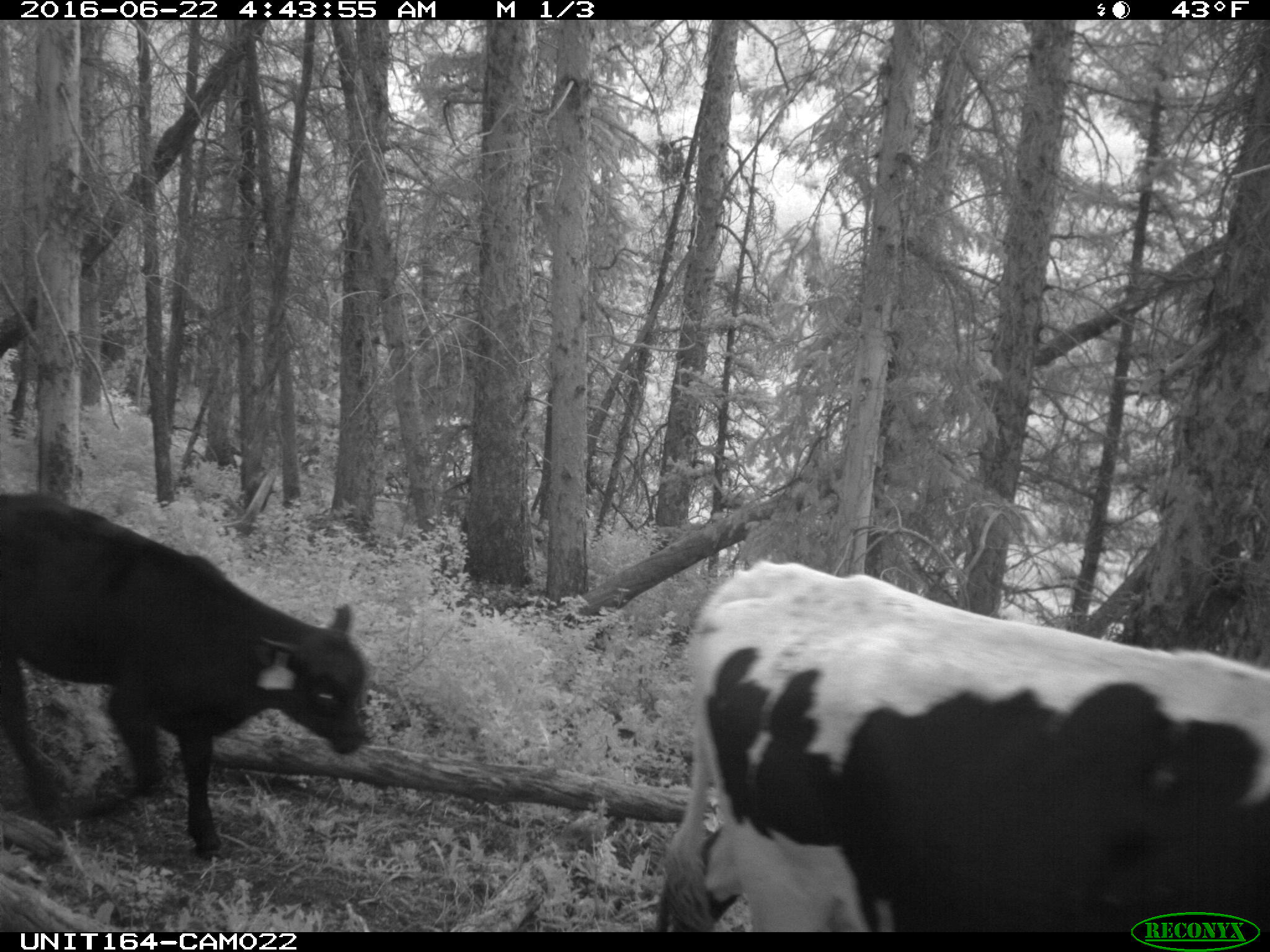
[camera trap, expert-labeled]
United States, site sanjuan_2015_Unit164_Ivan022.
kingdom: Animalia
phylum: Chordata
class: Mammalia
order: Artiodactyla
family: Bovidae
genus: Bos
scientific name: Bos taurus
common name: domestic cow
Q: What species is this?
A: Bos taurus (domestic cow).